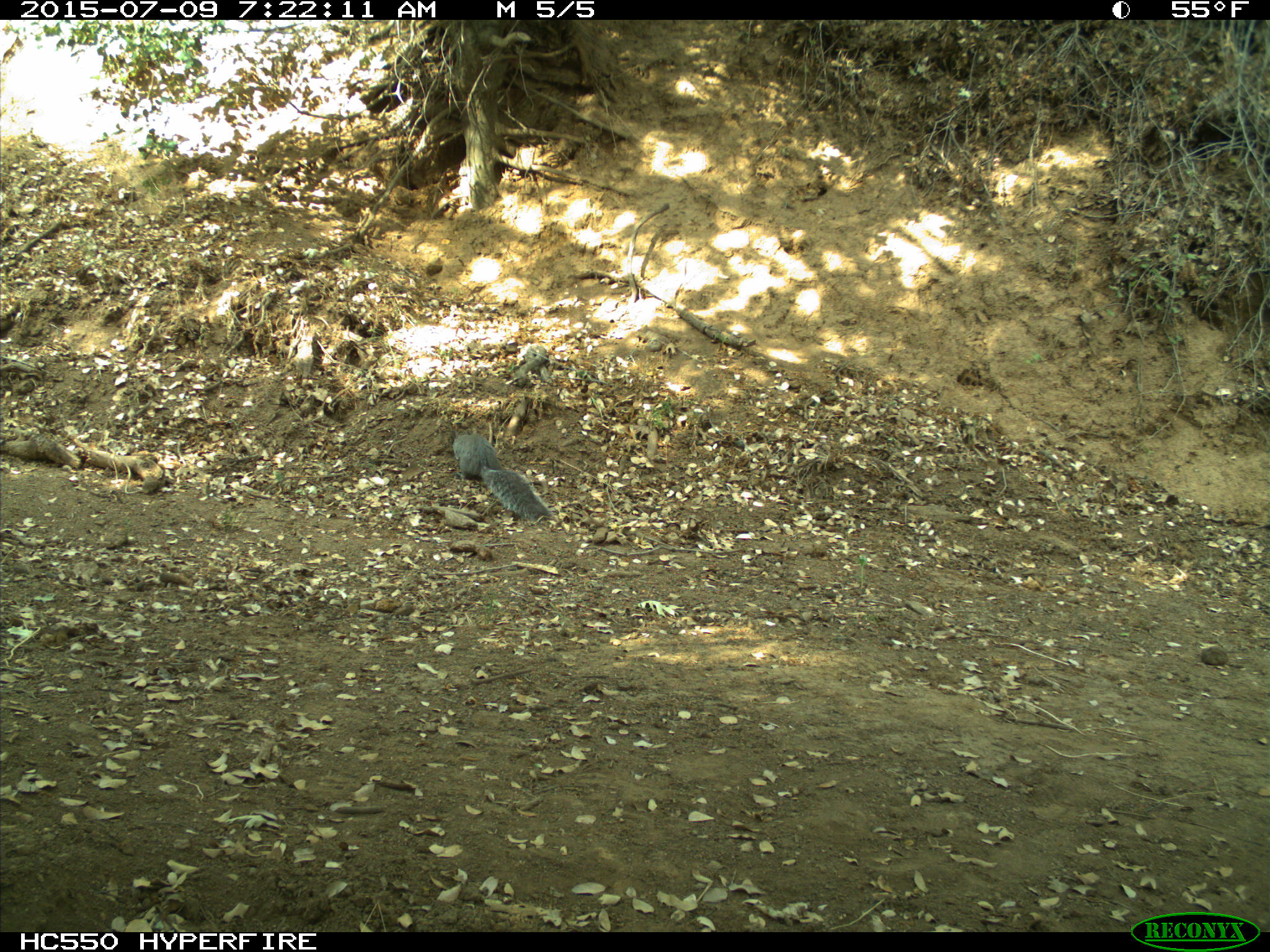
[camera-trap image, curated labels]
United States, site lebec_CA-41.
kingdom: Animalia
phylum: Chordata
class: Mammalia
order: Rodentia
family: Sciuridae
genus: Sciurus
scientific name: Sciurus carolinensis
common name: eastern gray squirrel